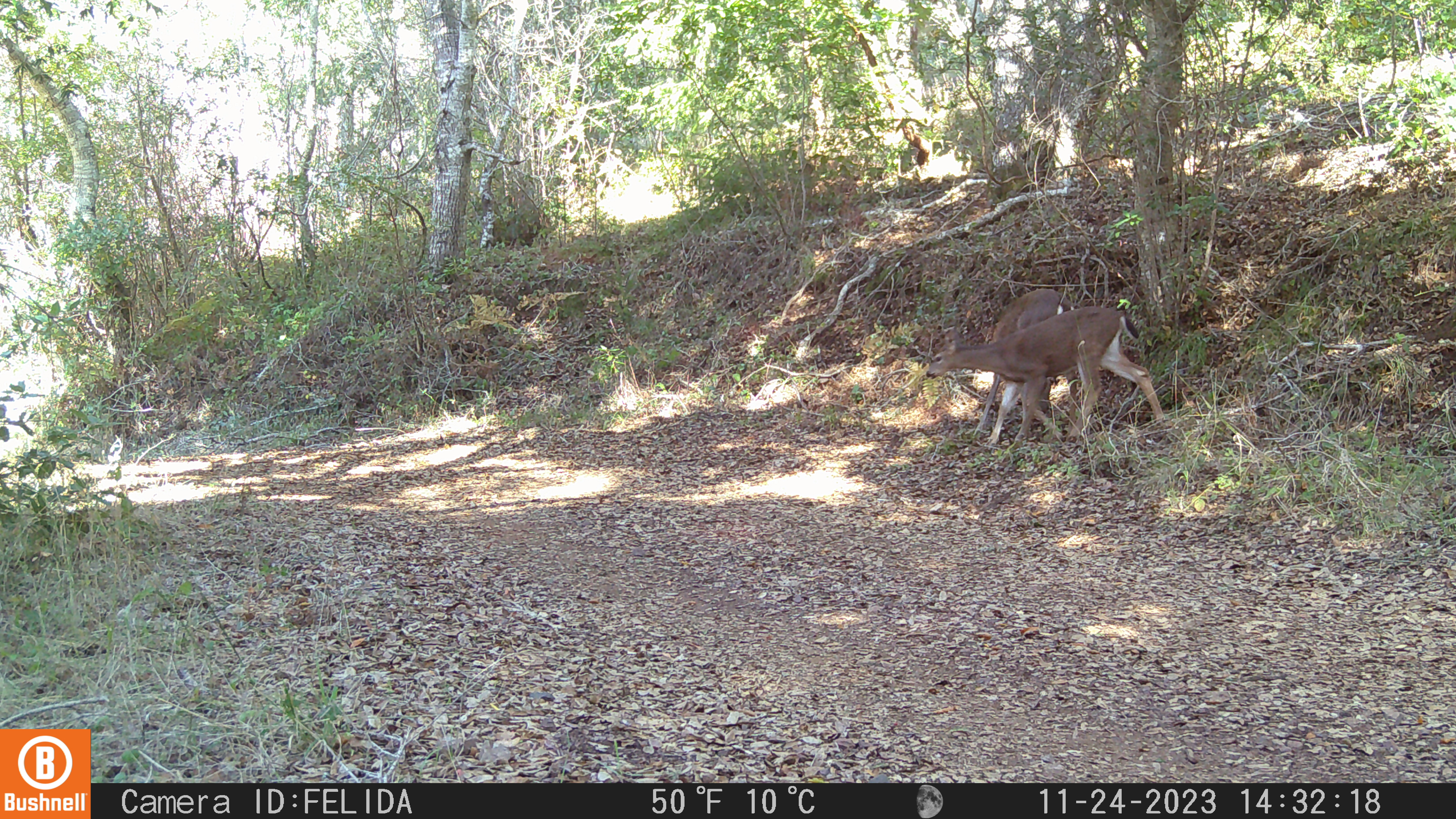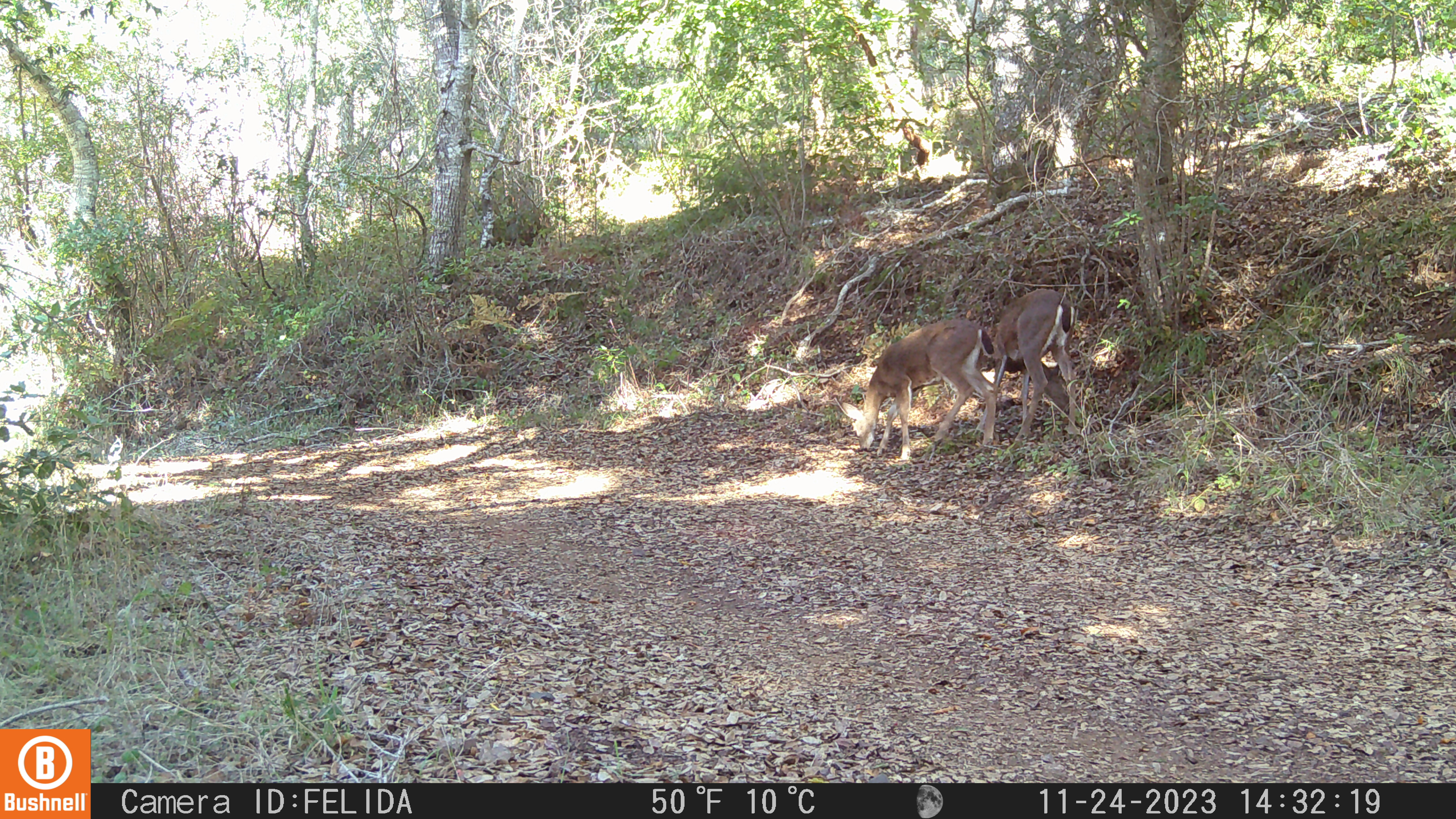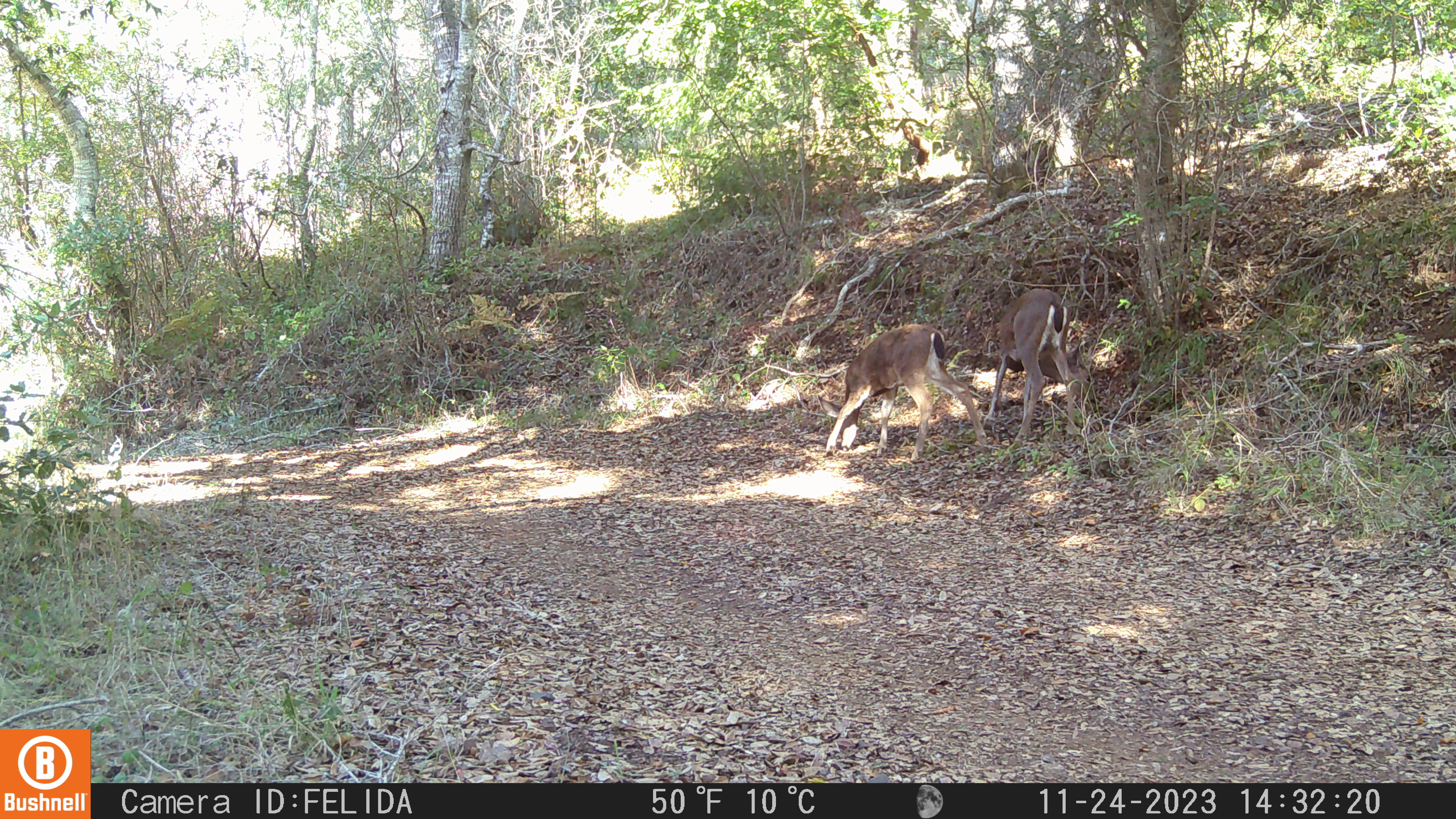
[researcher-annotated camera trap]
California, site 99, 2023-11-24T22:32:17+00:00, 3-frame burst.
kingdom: Animalia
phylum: Chordata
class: Mammalia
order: Artiodactyla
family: Cervidae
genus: Odocoileus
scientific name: Odocoileus hemionus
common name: mule deer